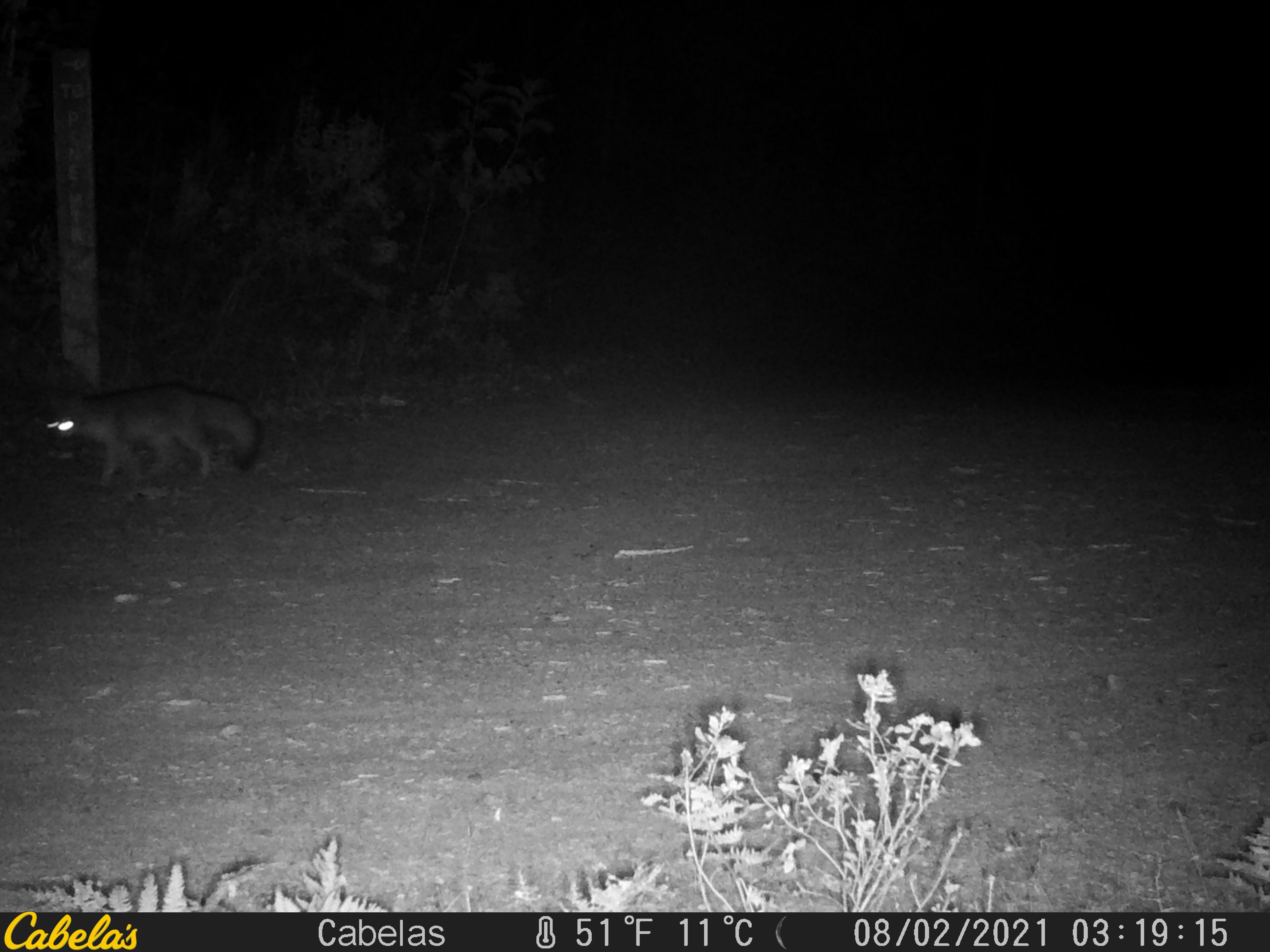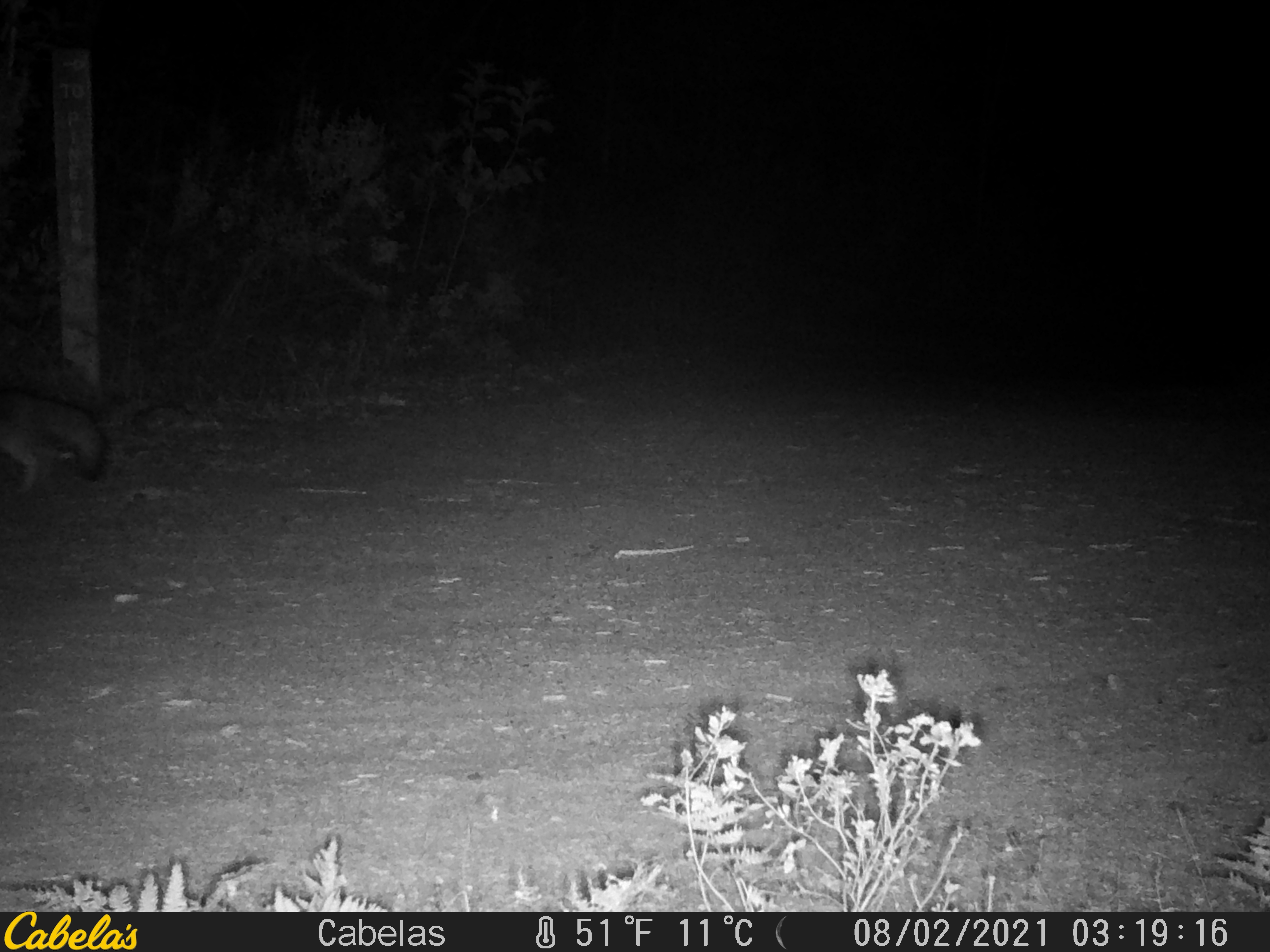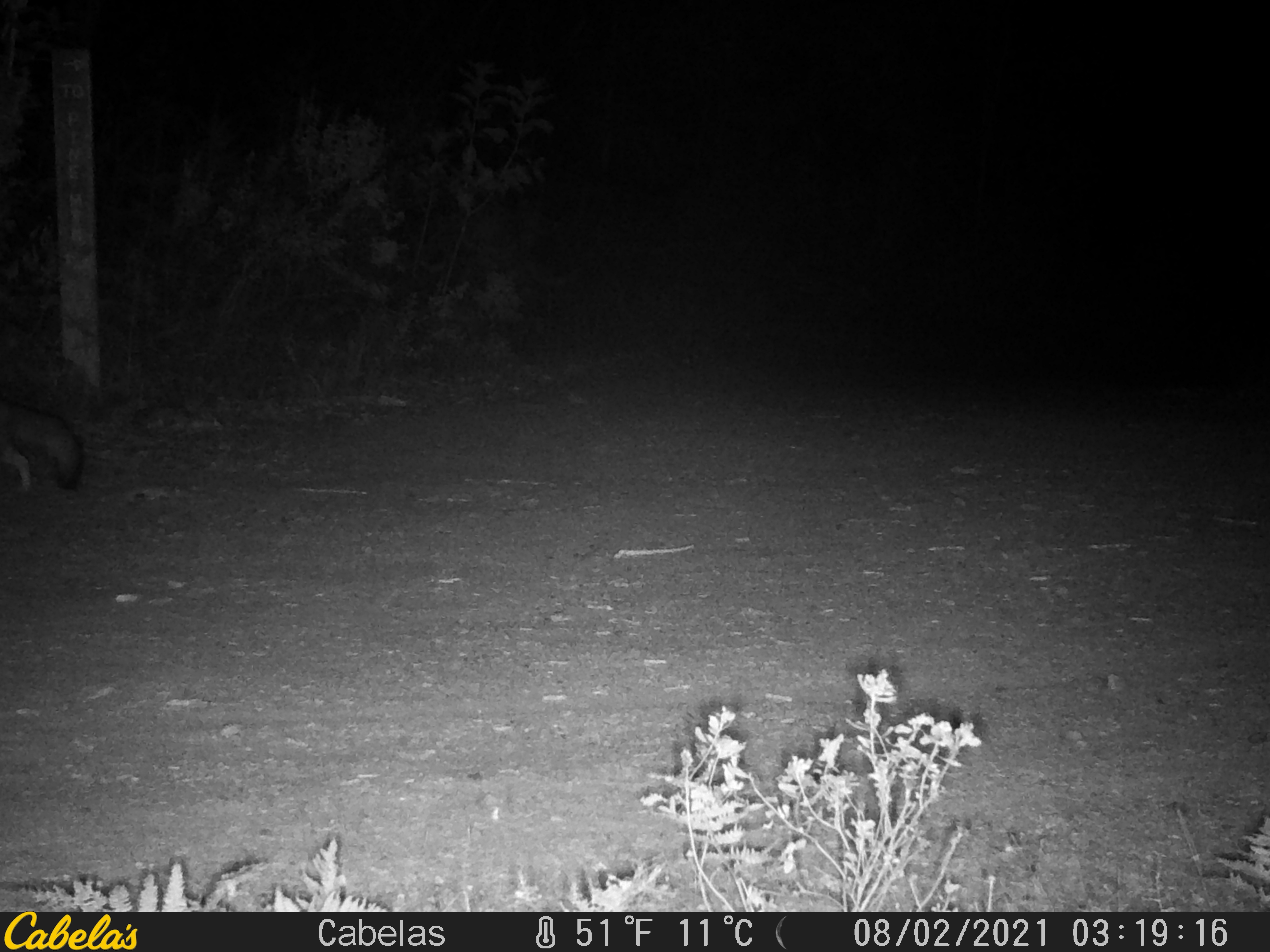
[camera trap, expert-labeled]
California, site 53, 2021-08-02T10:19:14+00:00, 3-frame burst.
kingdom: Animalia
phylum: Chordata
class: Mammalia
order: Carnivora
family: Canidae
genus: Urocyon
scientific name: Urocyon cinereoargenteus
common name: gray fox